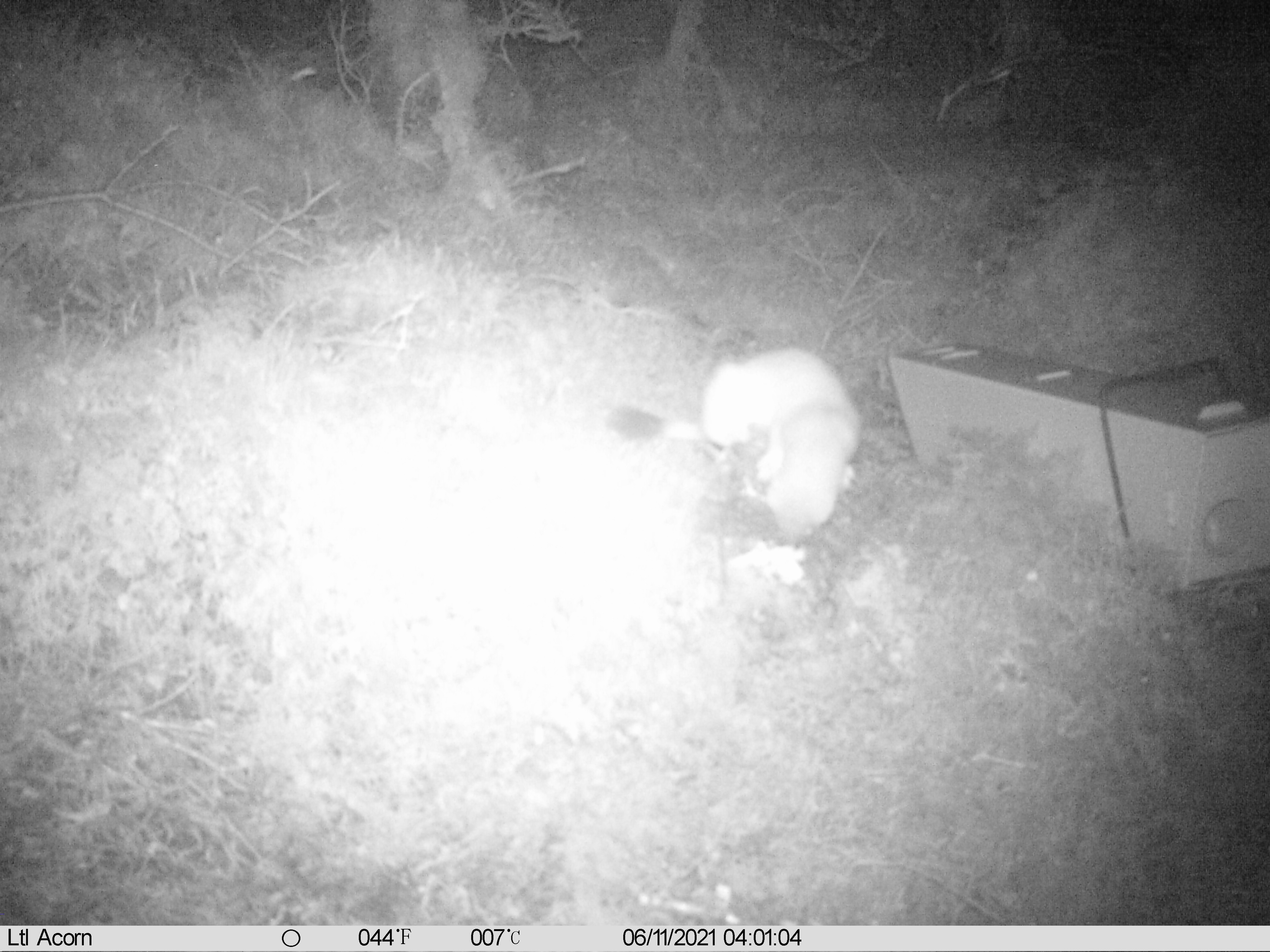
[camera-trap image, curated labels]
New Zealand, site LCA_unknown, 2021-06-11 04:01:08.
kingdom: Animalia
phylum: Chordata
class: Mammalia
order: Carnivora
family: Mustelidae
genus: Mustela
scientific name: Mustela erminea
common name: stoat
Stoat (Mustela erminea).